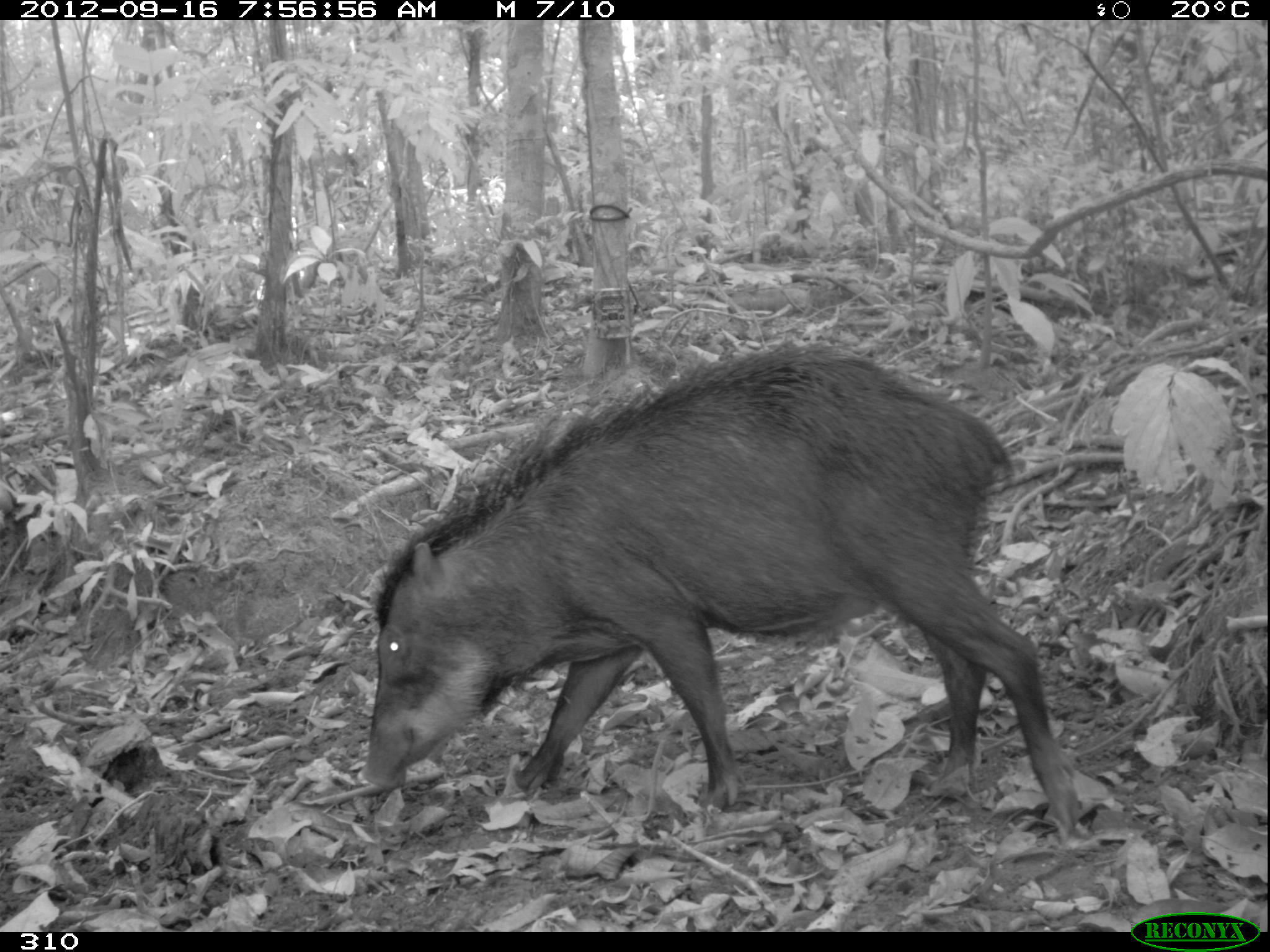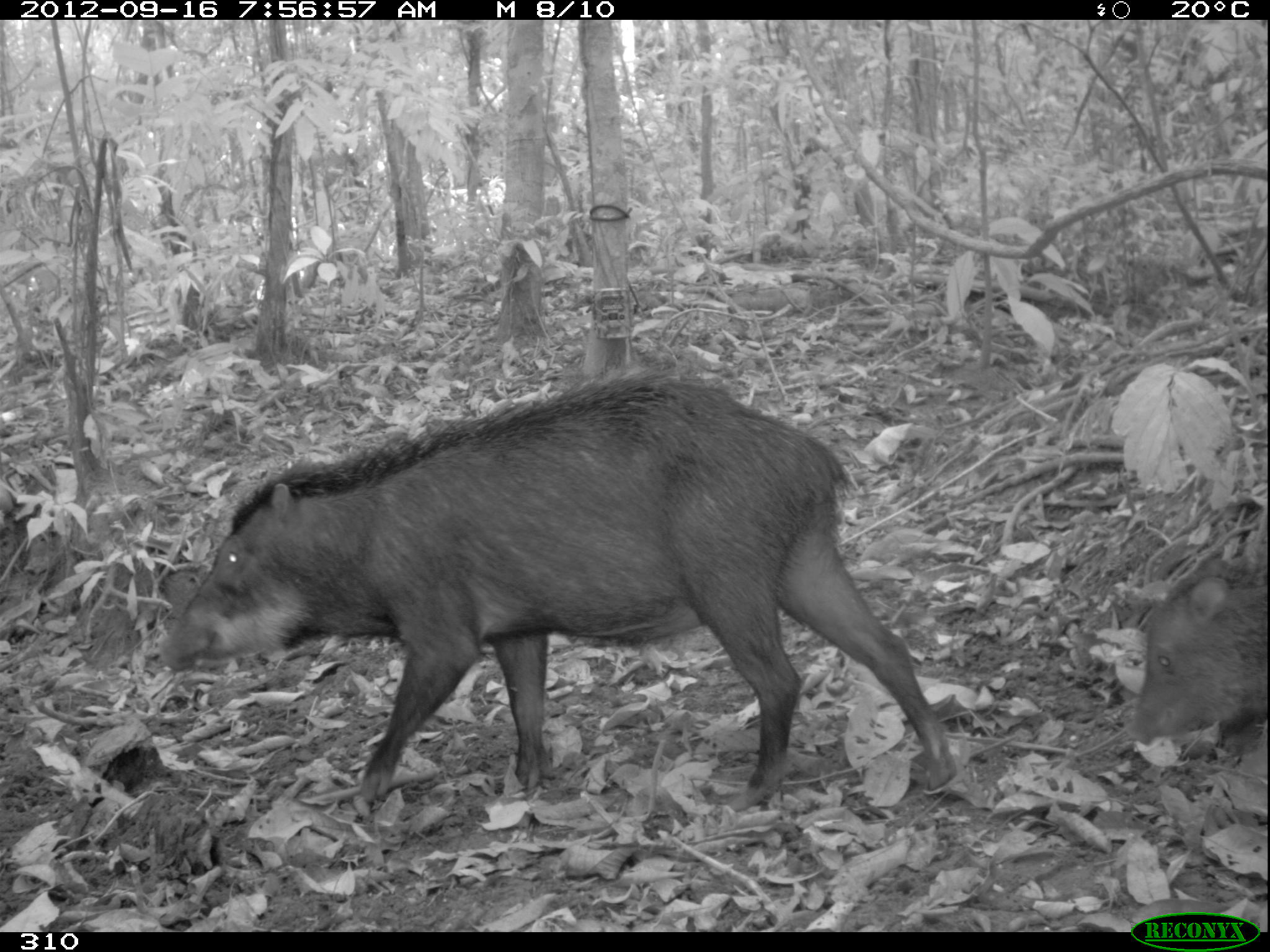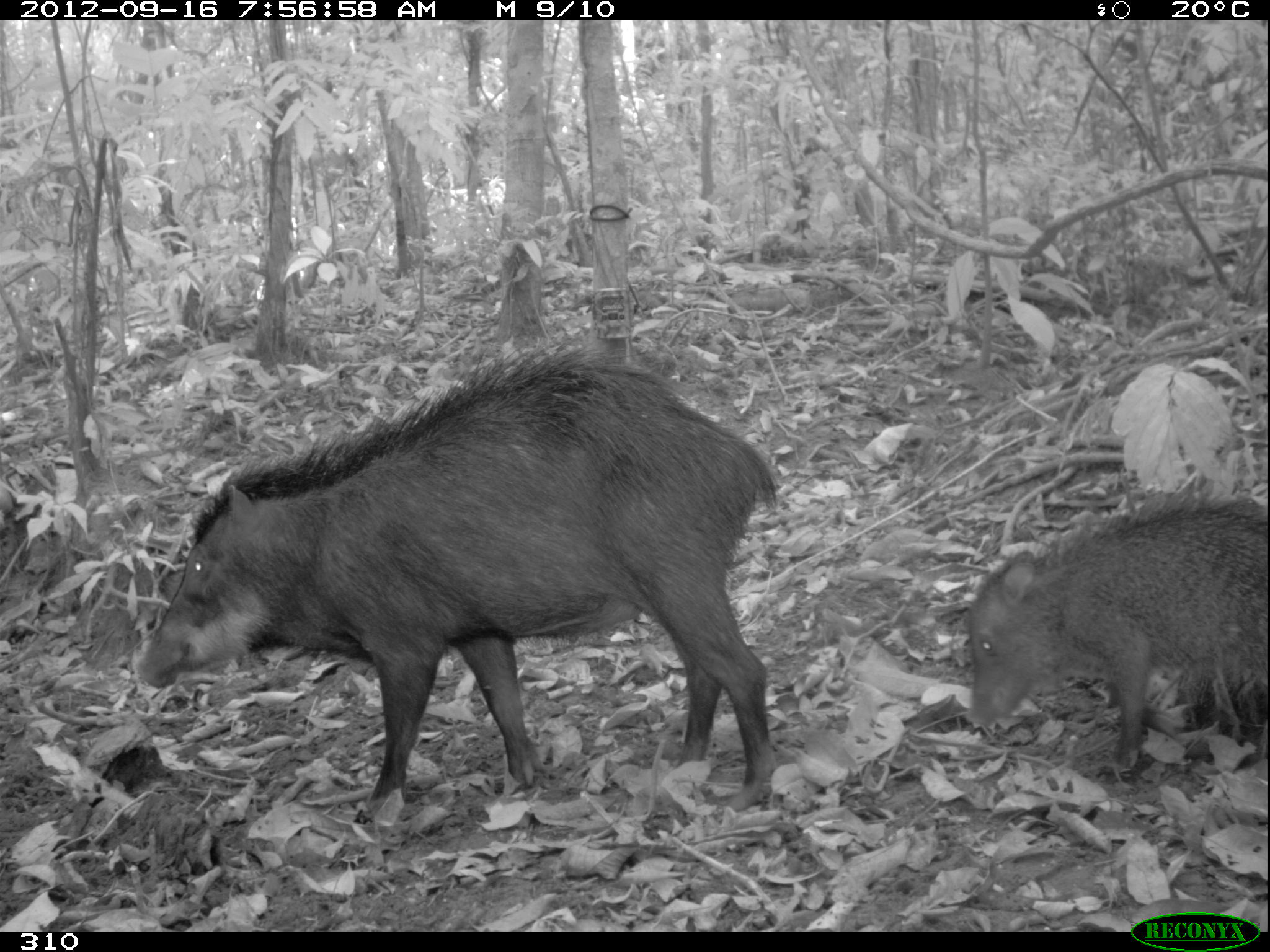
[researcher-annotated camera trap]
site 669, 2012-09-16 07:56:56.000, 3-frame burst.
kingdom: Animalia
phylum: Chordata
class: Mammalia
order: Artiodactyla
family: Tayassuidae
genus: Tayassu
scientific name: Tayassu pecari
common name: white-lipped peccary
Tayassu pecari (white-lipped peccary).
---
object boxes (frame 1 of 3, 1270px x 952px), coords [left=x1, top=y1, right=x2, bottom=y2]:
tayassu pecari: [left=355, top=343, right=1080, bottom=837]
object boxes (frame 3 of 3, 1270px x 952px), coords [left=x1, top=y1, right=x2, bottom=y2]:
tayassu pecari: [left=133, top=347, right=775, bottom=828]; [left=965, top=495, right=1262, bottom=768]